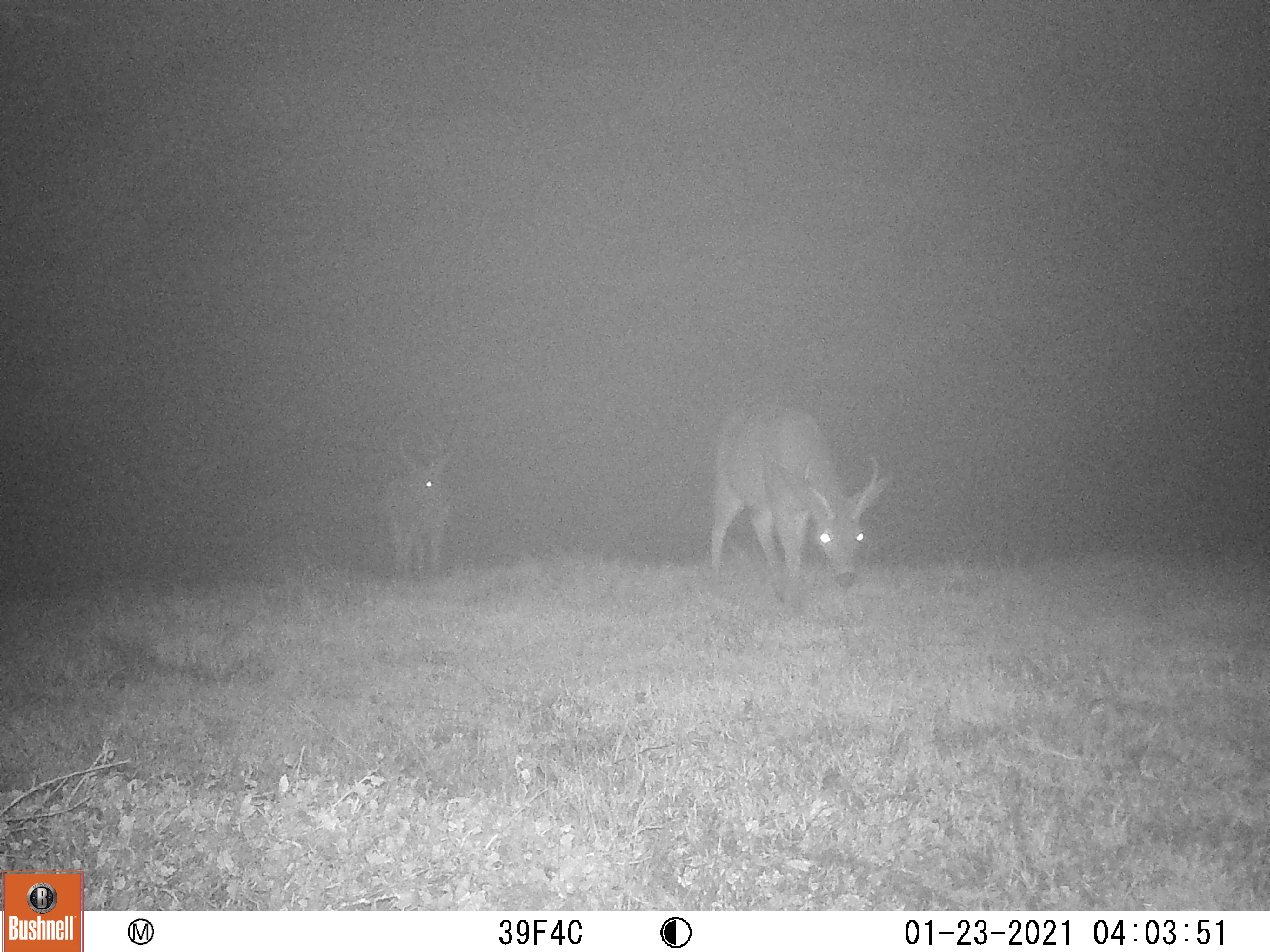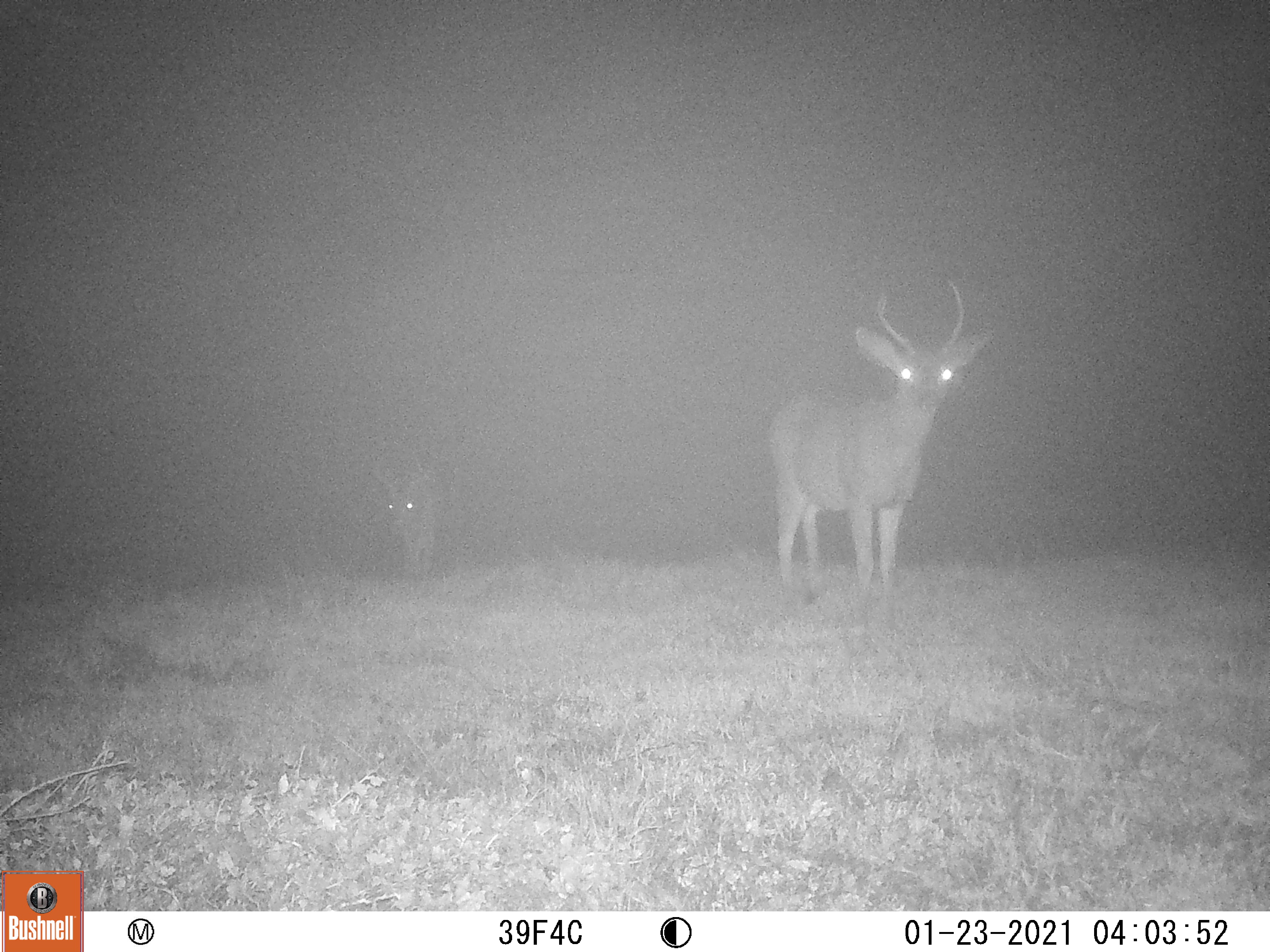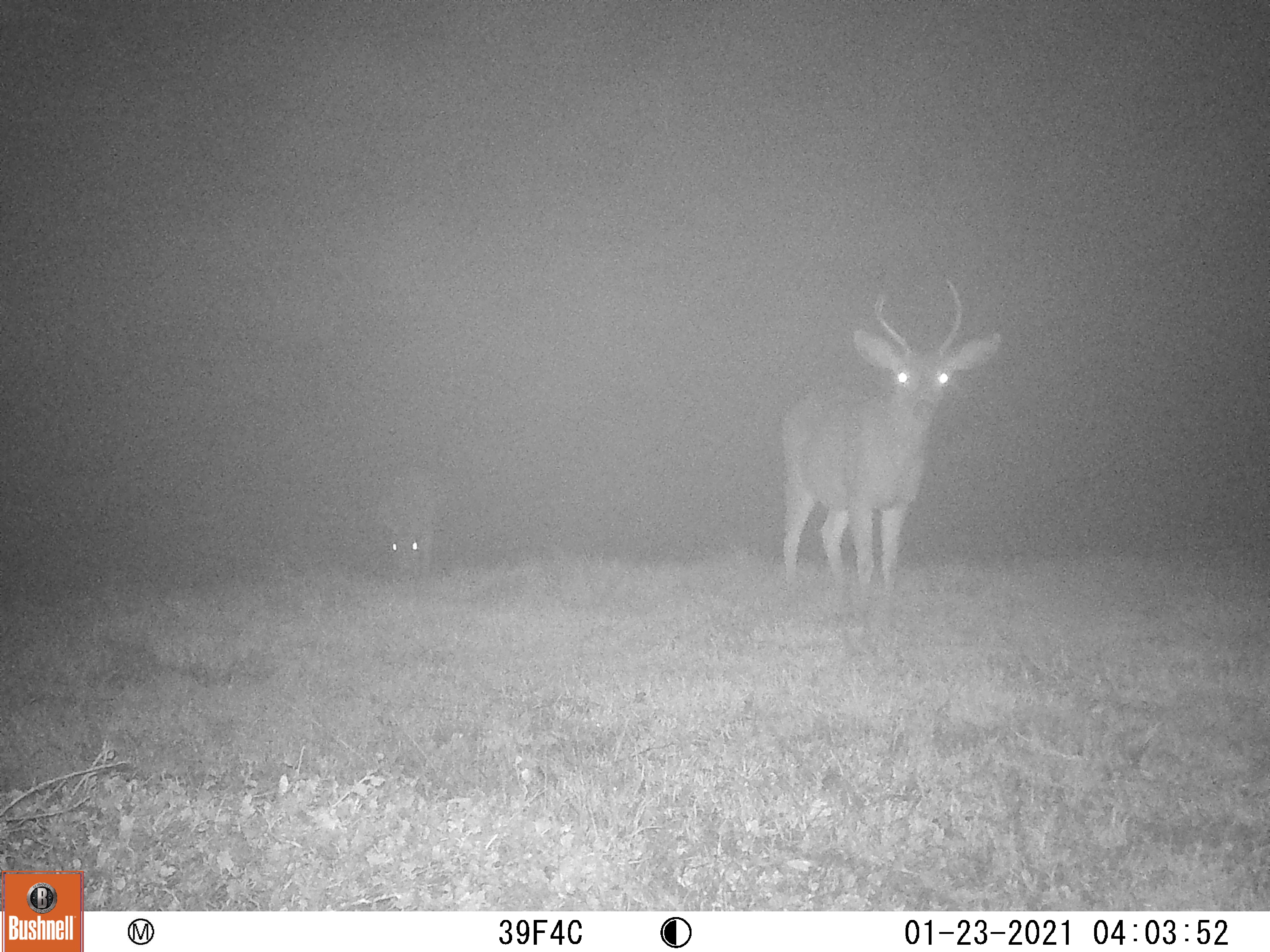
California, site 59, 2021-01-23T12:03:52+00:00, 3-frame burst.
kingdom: Animalia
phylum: Chordata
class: Mammalia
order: Artiodactyla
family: Cervidae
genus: Odocoileus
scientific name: Odocoileus hemionus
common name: mule deer